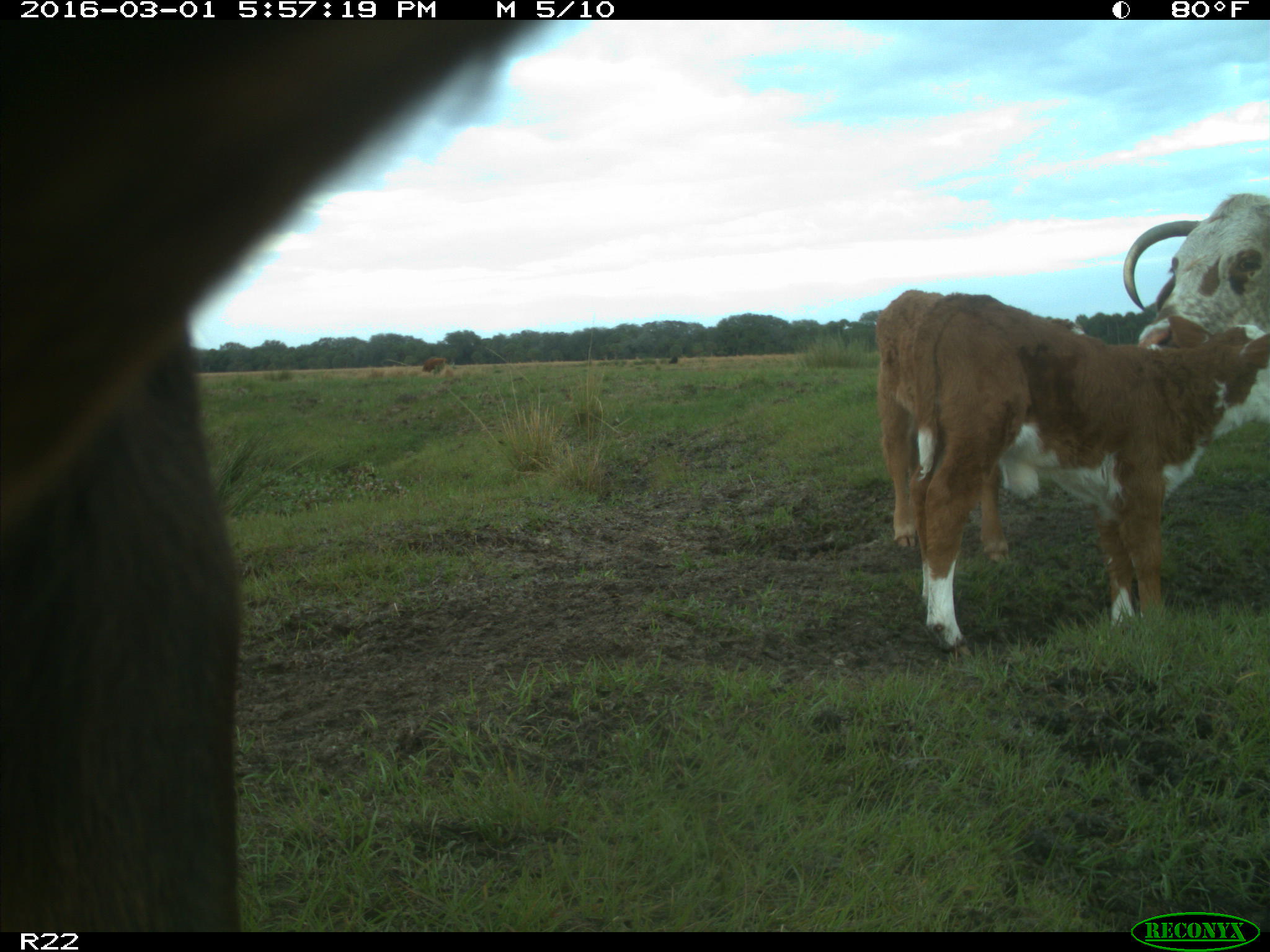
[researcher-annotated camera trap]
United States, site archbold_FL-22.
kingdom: Animalia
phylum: Chordata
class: Mammalia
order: Artiodactyla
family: Bovidae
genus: Bos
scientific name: Bos taurus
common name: domestic cow